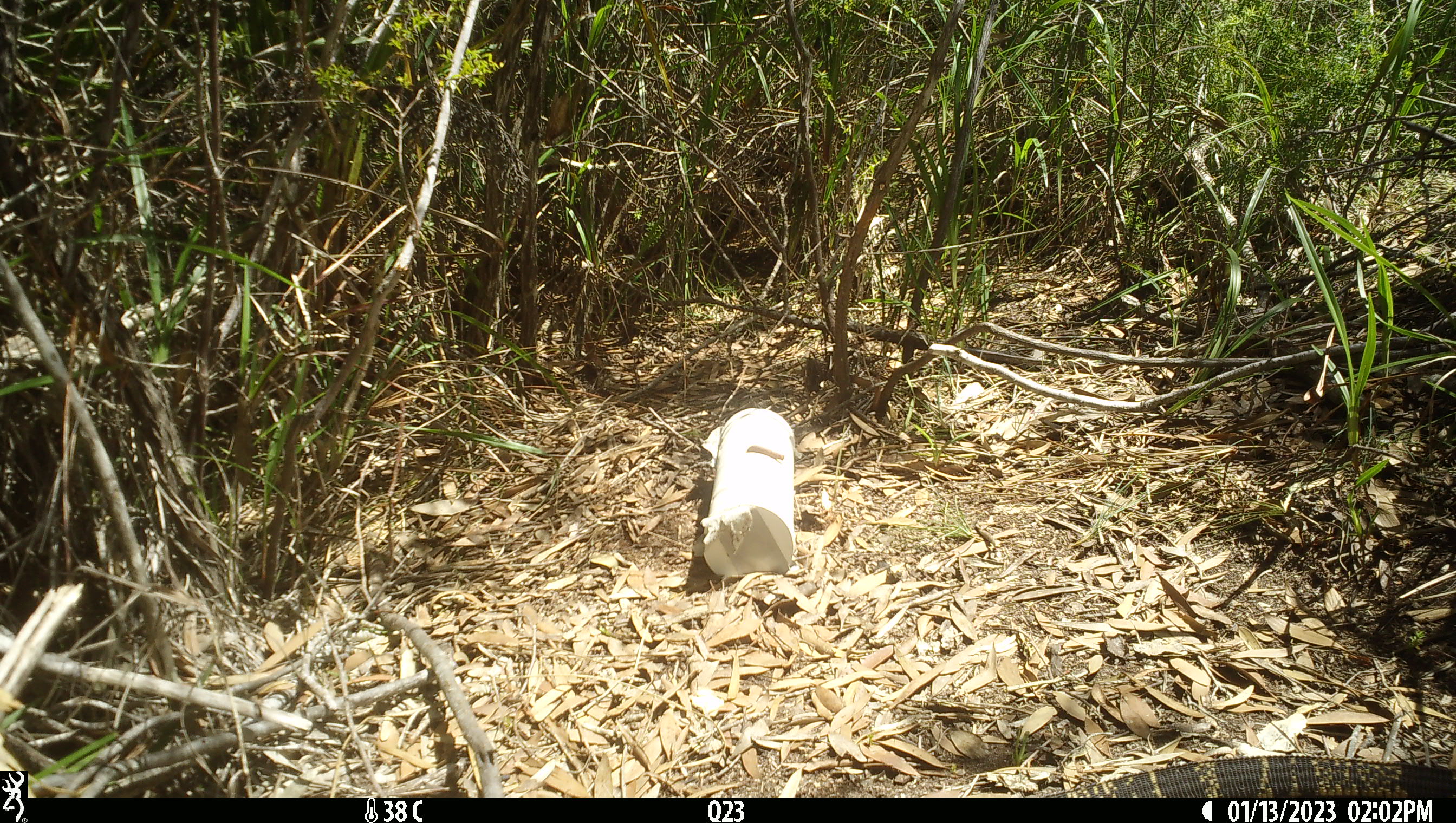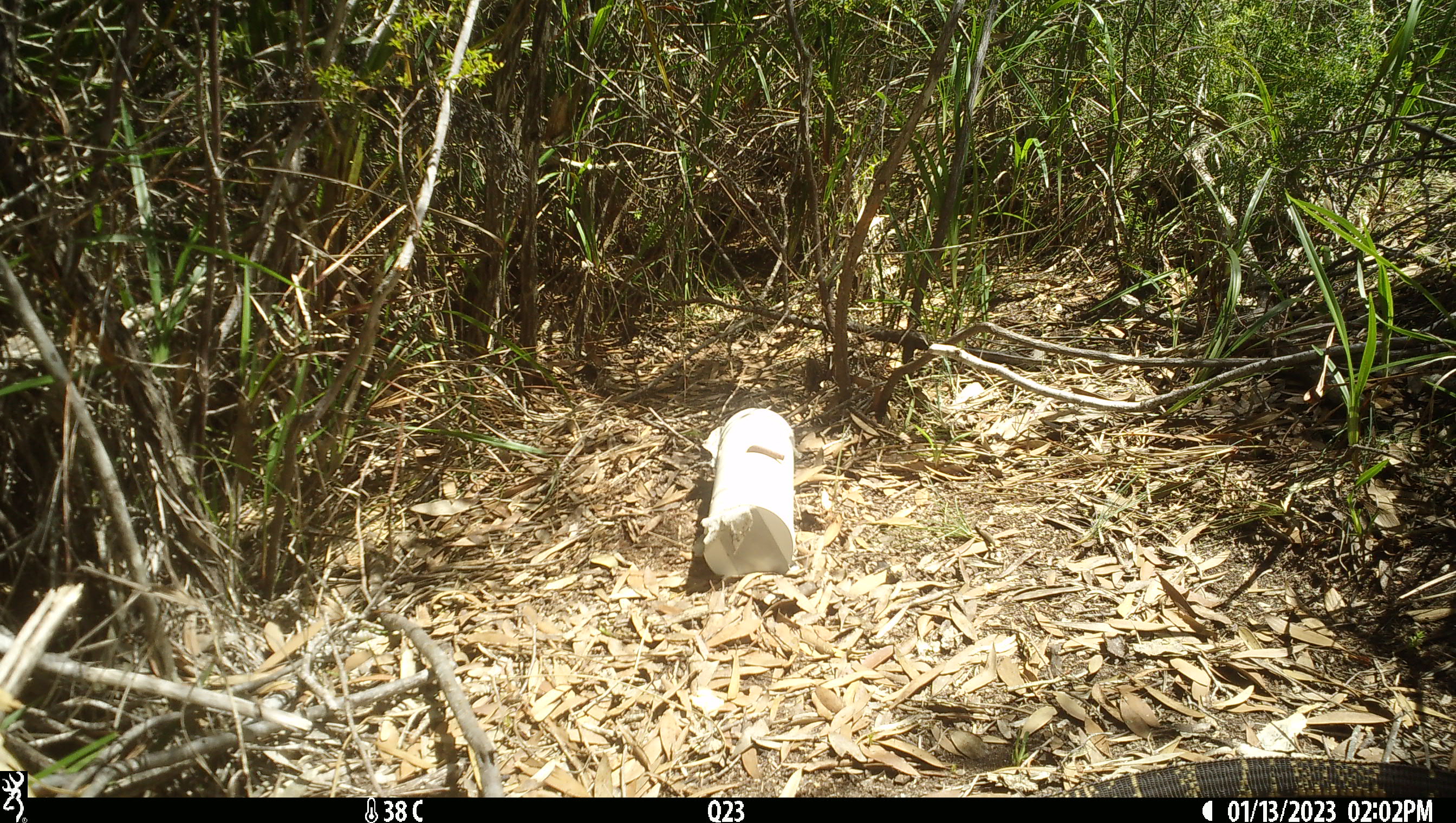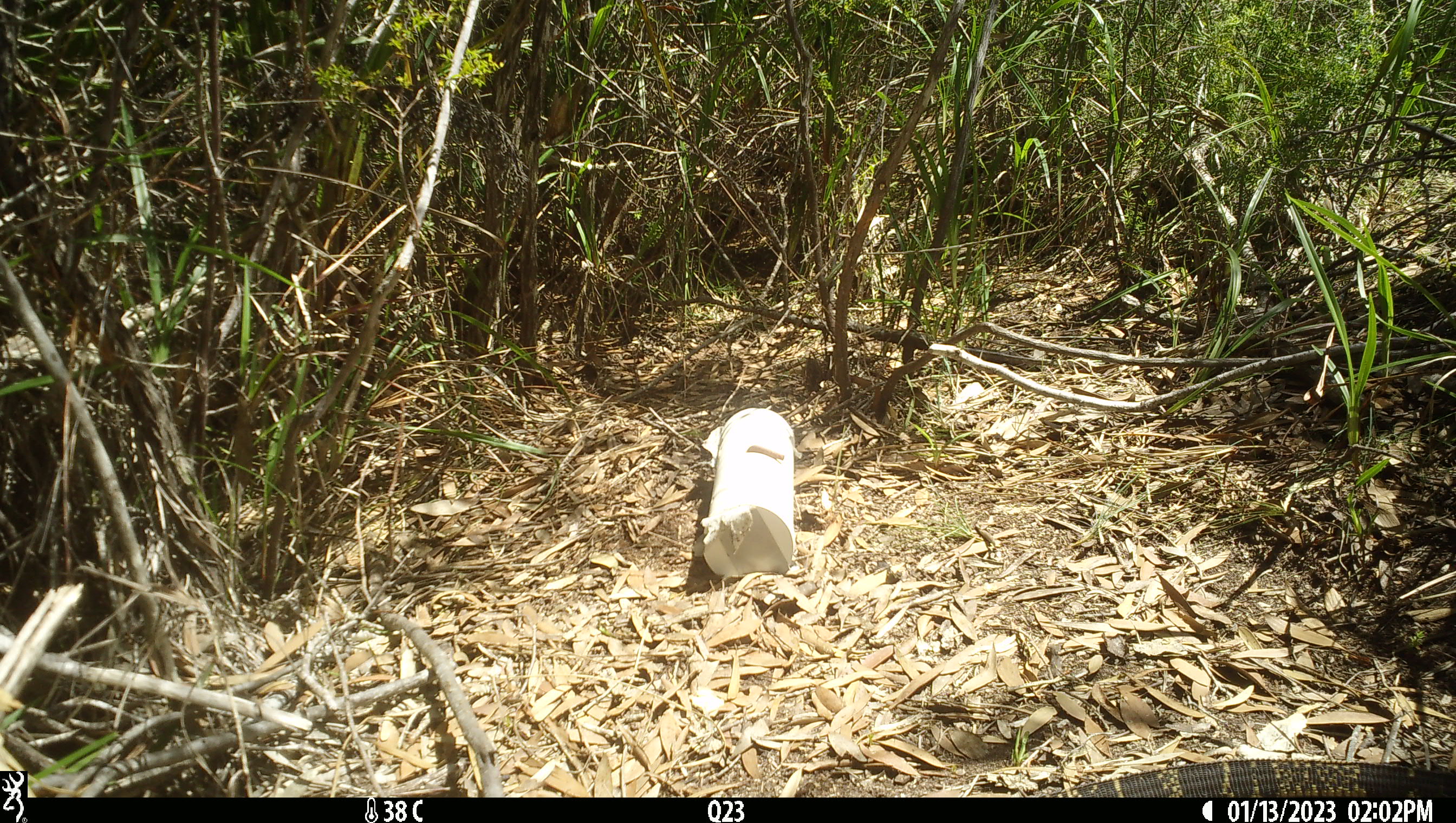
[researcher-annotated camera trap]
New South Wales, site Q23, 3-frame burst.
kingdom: Animalia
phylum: Chordata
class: Reptilia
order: Squamata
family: Varanidae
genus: Varanus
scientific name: Varanus varius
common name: lace monitor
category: goanna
Goanna (lace monitor) (Varanus varius).